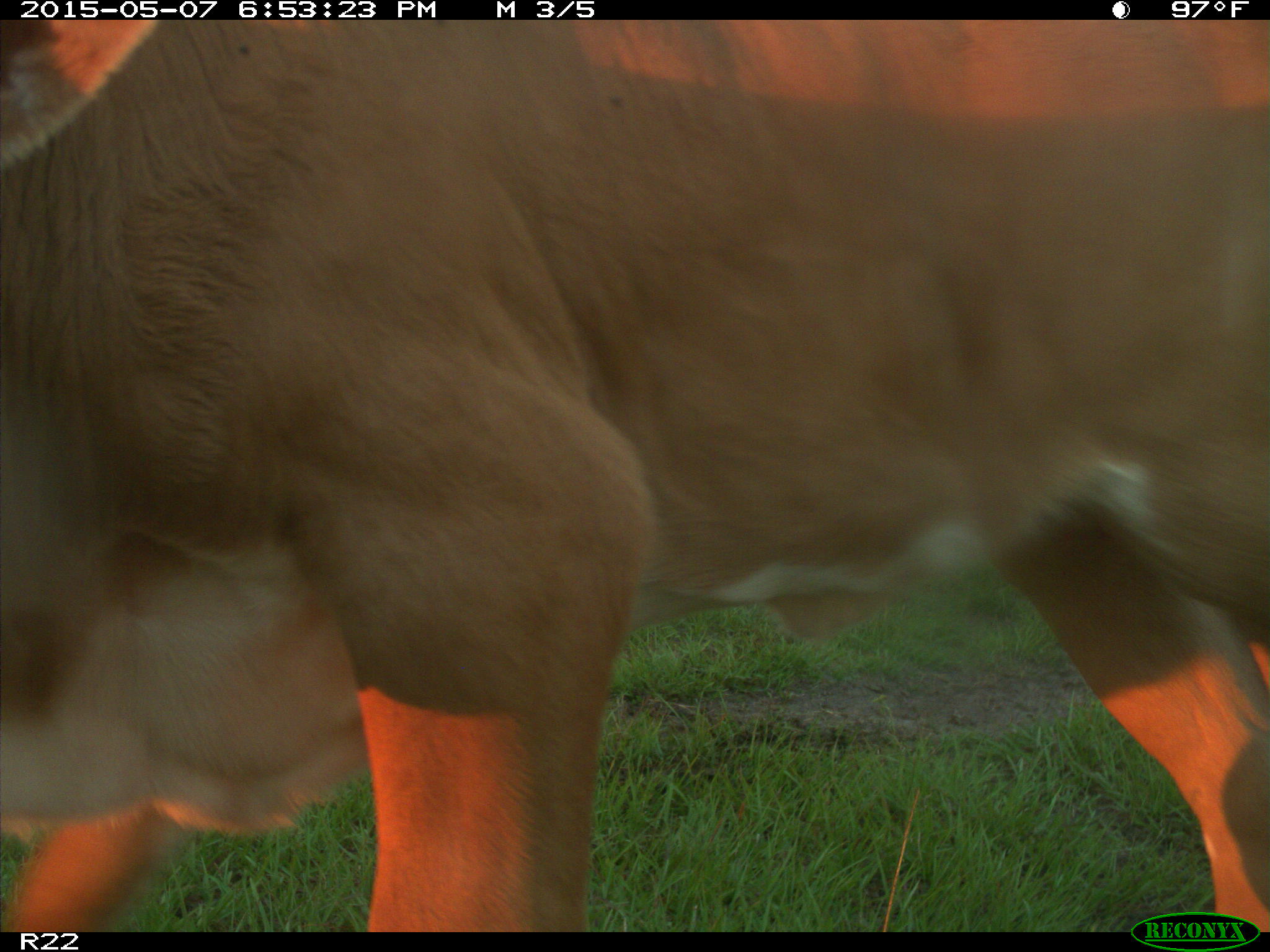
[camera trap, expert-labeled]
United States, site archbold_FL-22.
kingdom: Animalia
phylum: Chordata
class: Mammalia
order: Artiodactyla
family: Bovidae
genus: Bos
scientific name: Bos taurus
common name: domestic cow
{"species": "Bos taurus (domestic cow)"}